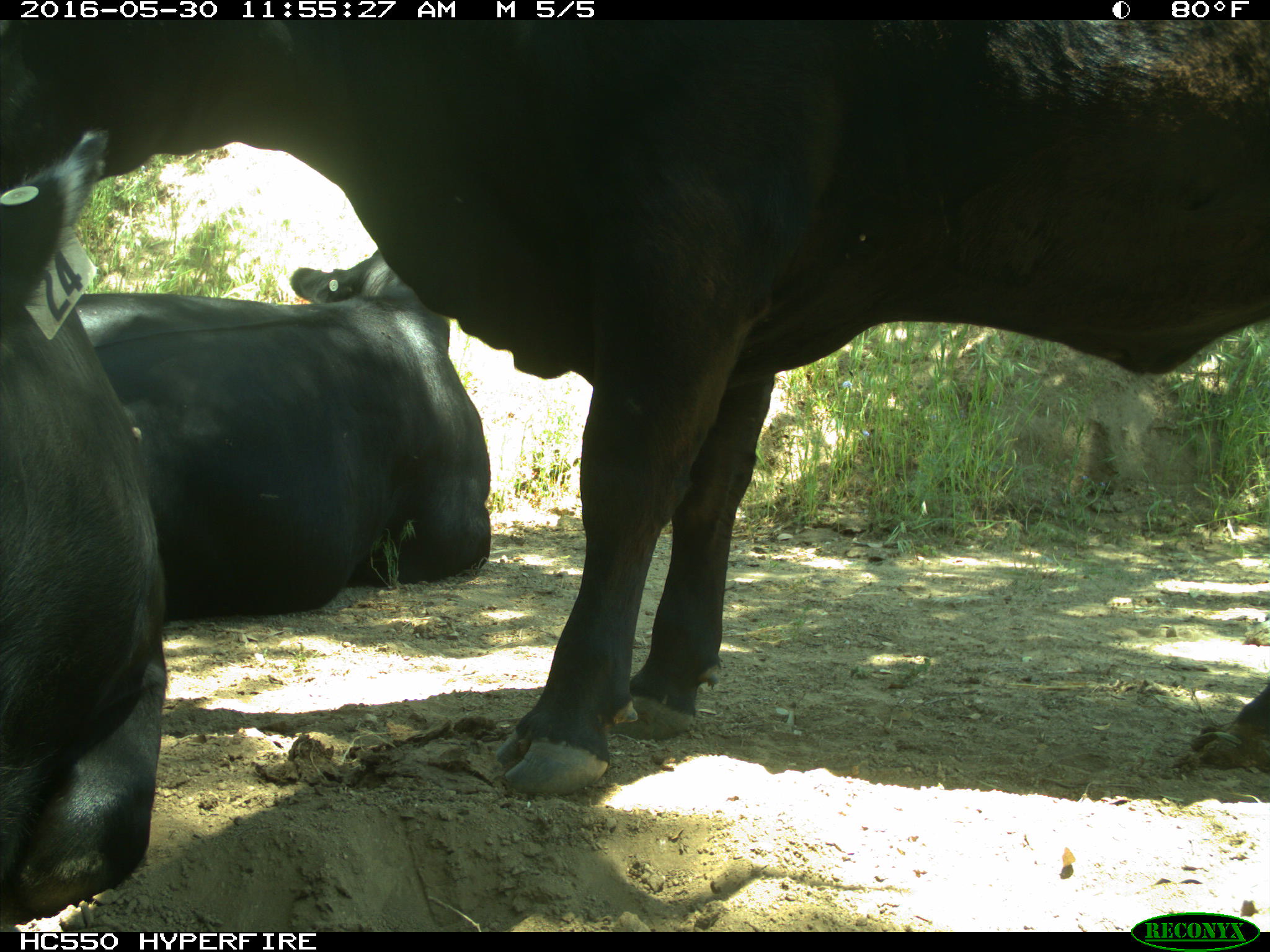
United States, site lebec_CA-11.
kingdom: Animalia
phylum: Chordata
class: Mammalia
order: Artiodactyla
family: Bovidae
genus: Bos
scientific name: Bos taurus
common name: domestic cow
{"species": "Bos taurus (domestic cow)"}